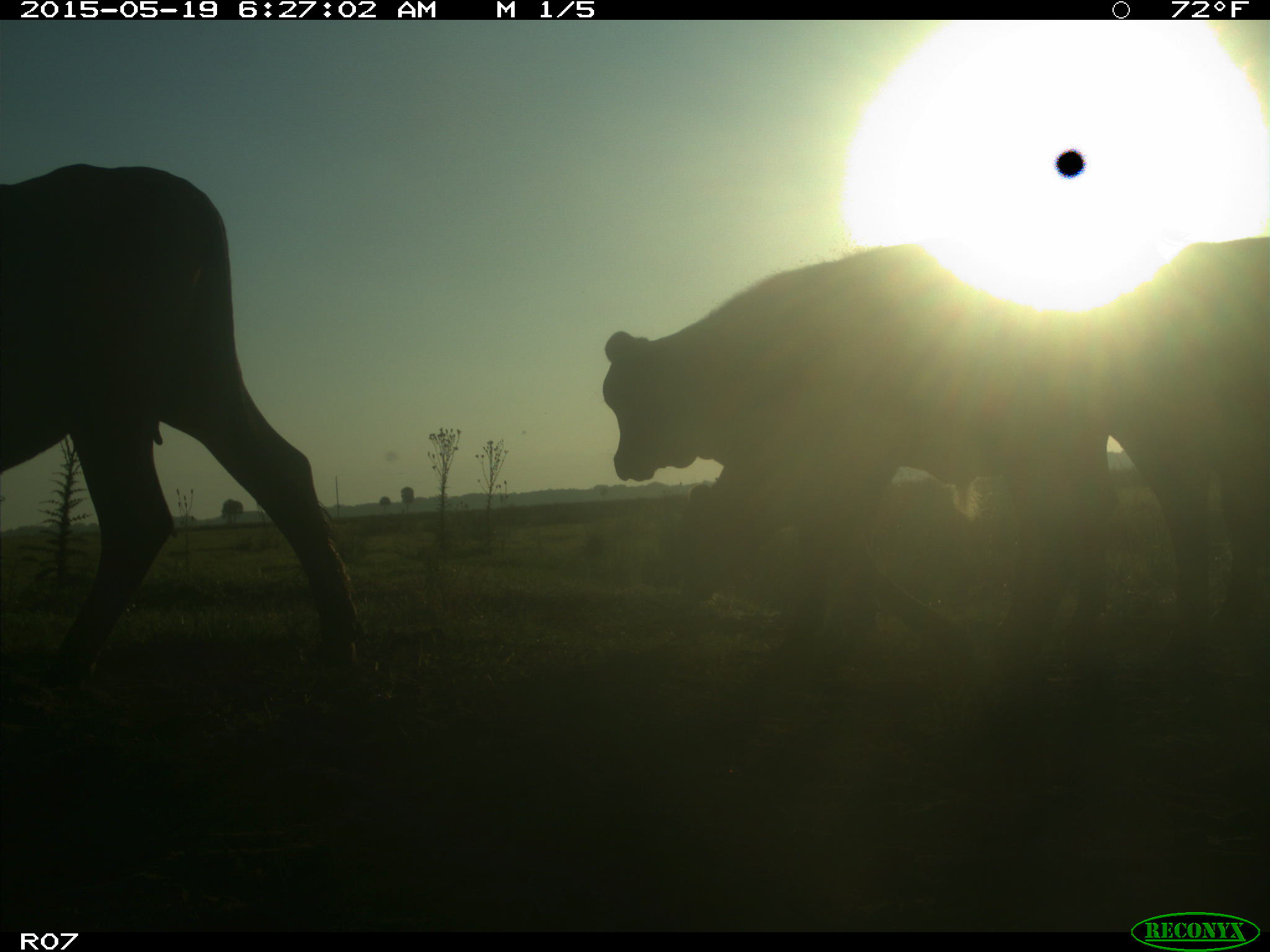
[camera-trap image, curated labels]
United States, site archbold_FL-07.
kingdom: Animalia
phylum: Chordata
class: Mammalia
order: Artiodactyla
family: Bovidae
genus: Bos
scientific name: Bos taurus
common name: domestic cow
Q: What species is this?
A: Bos taurus (domestic cow).